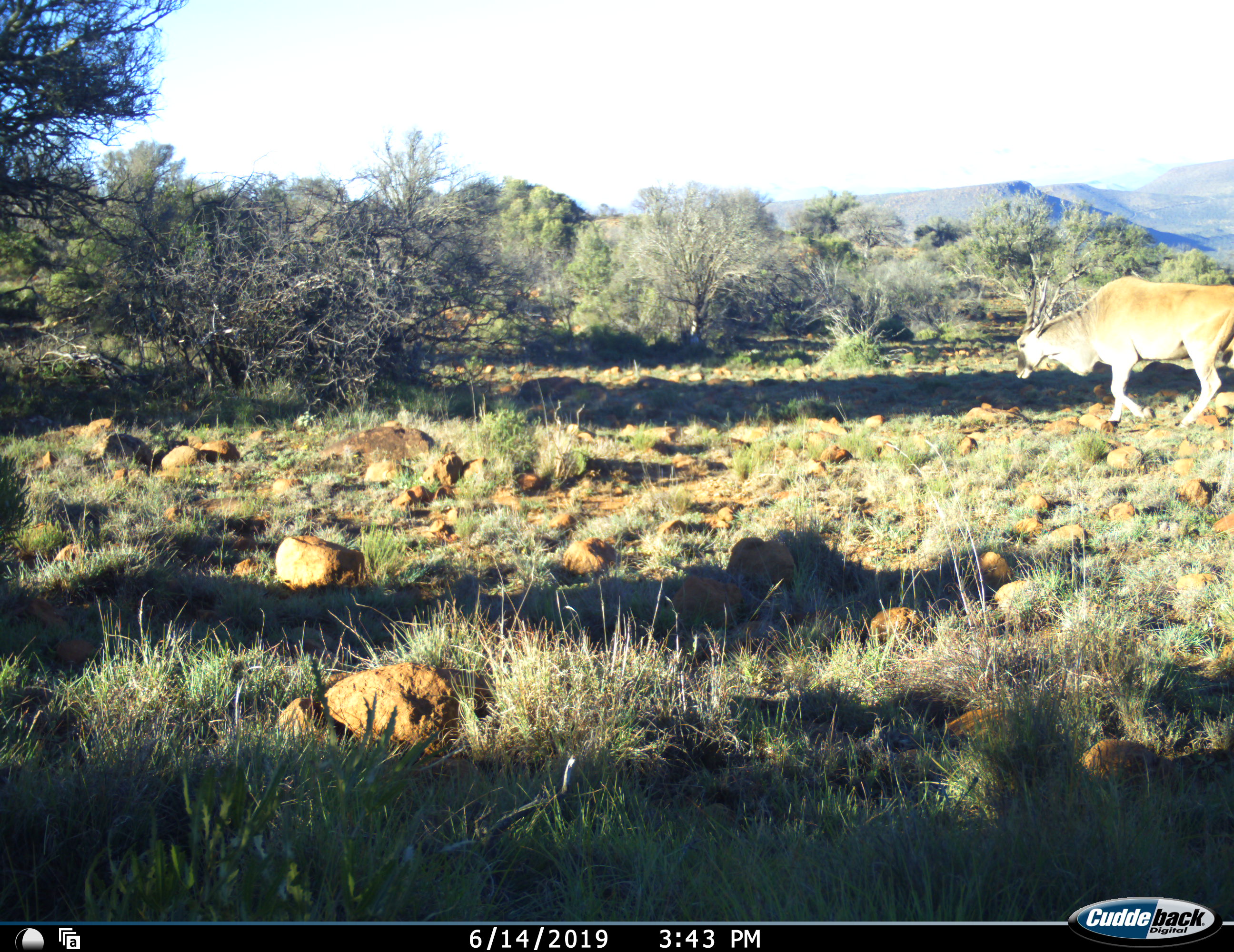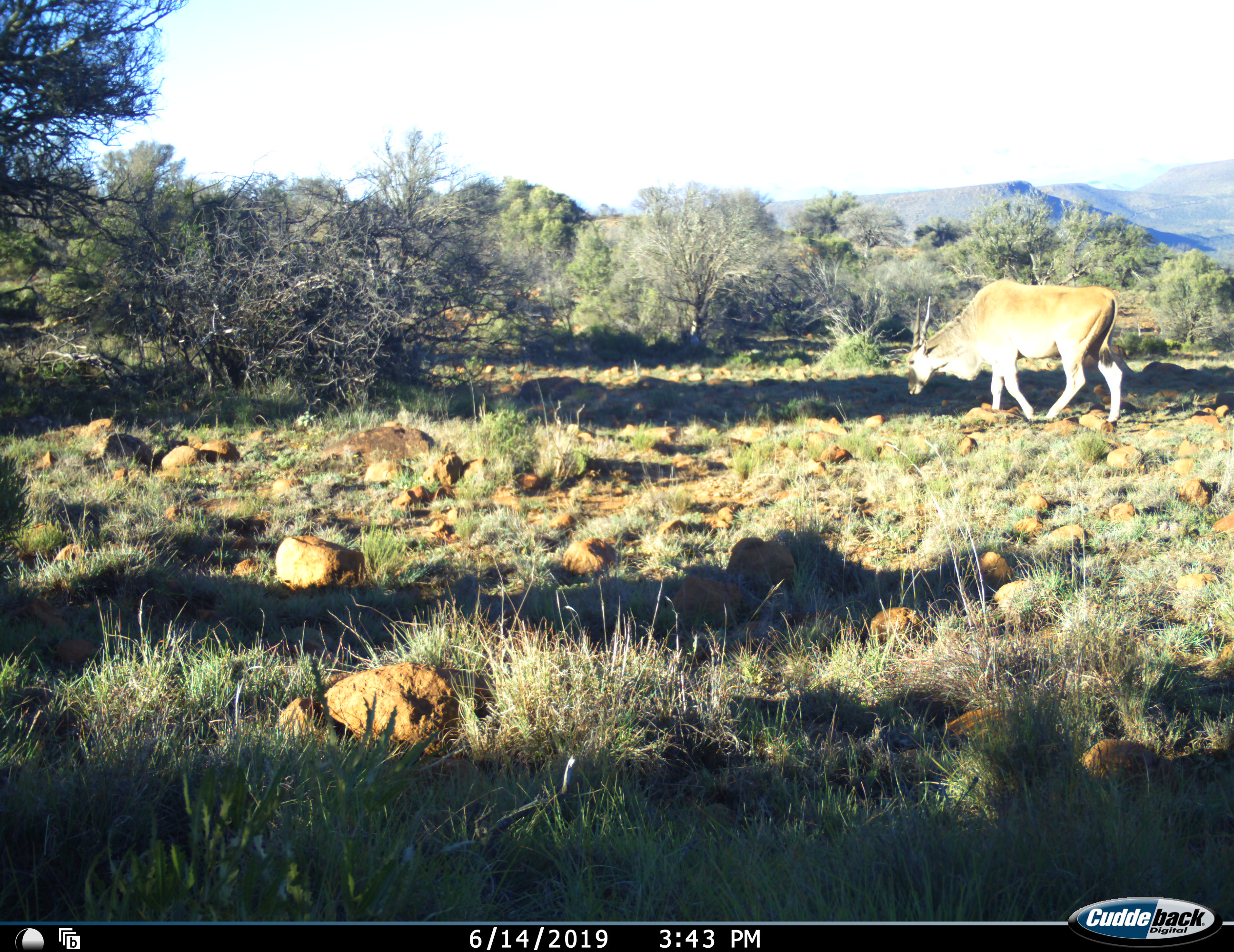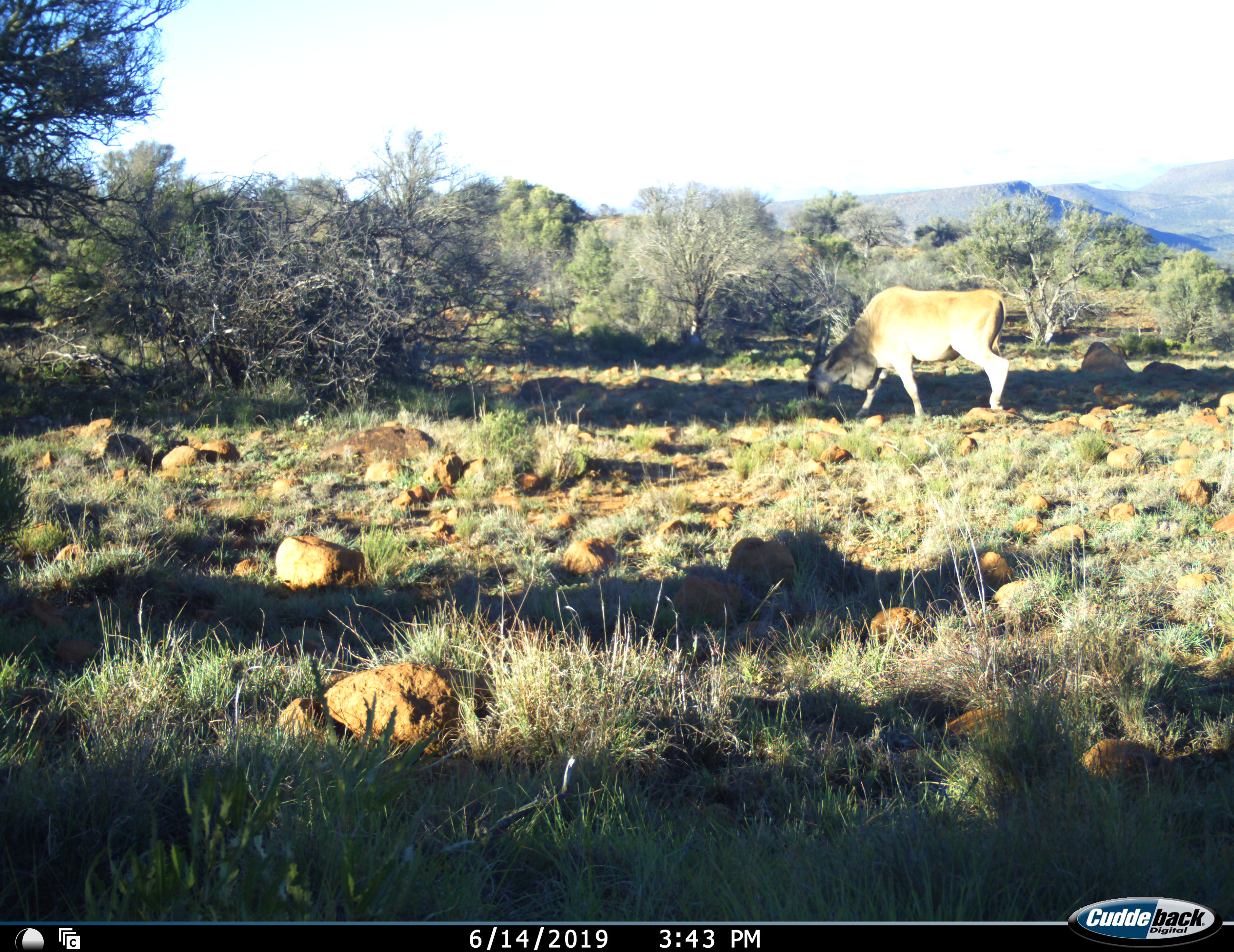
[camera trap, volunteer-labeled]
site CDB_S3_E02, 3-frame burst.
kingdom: Animalia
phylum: Chordata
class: Mammalia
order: Artiodactyla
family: Bovidae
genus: Tragelaphus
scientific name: Tragelaphus oryx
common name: eland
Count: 1.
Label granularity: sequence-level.